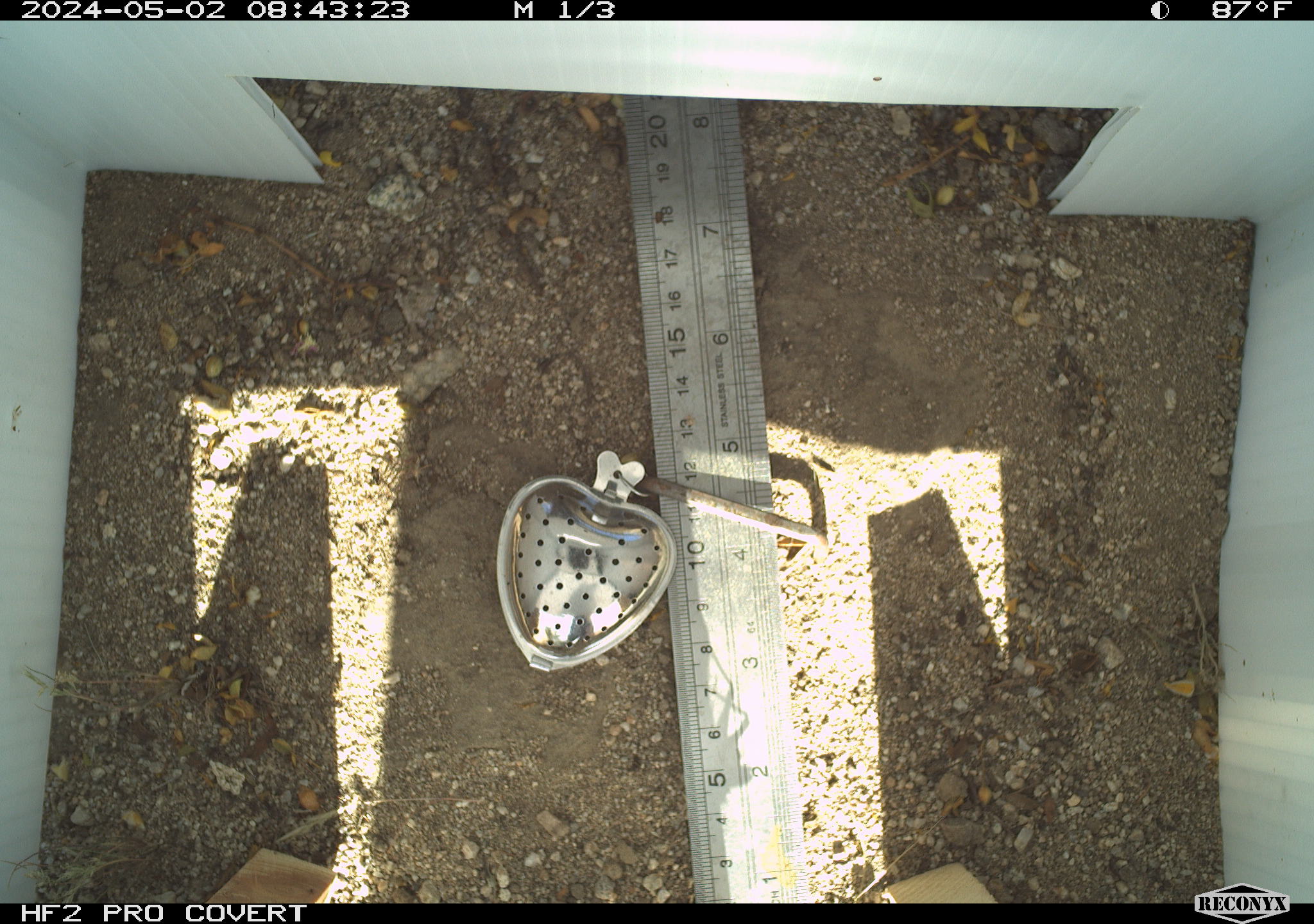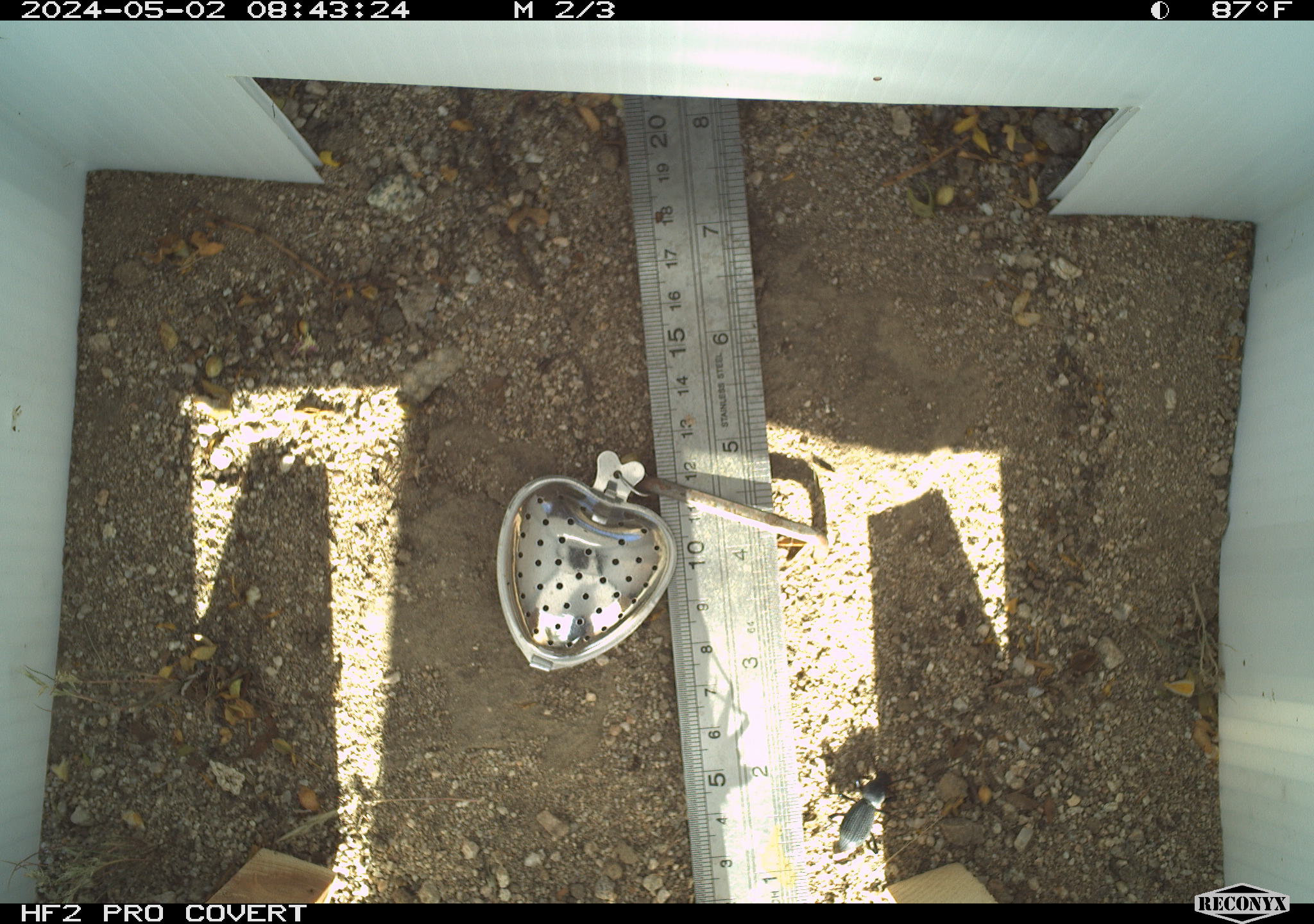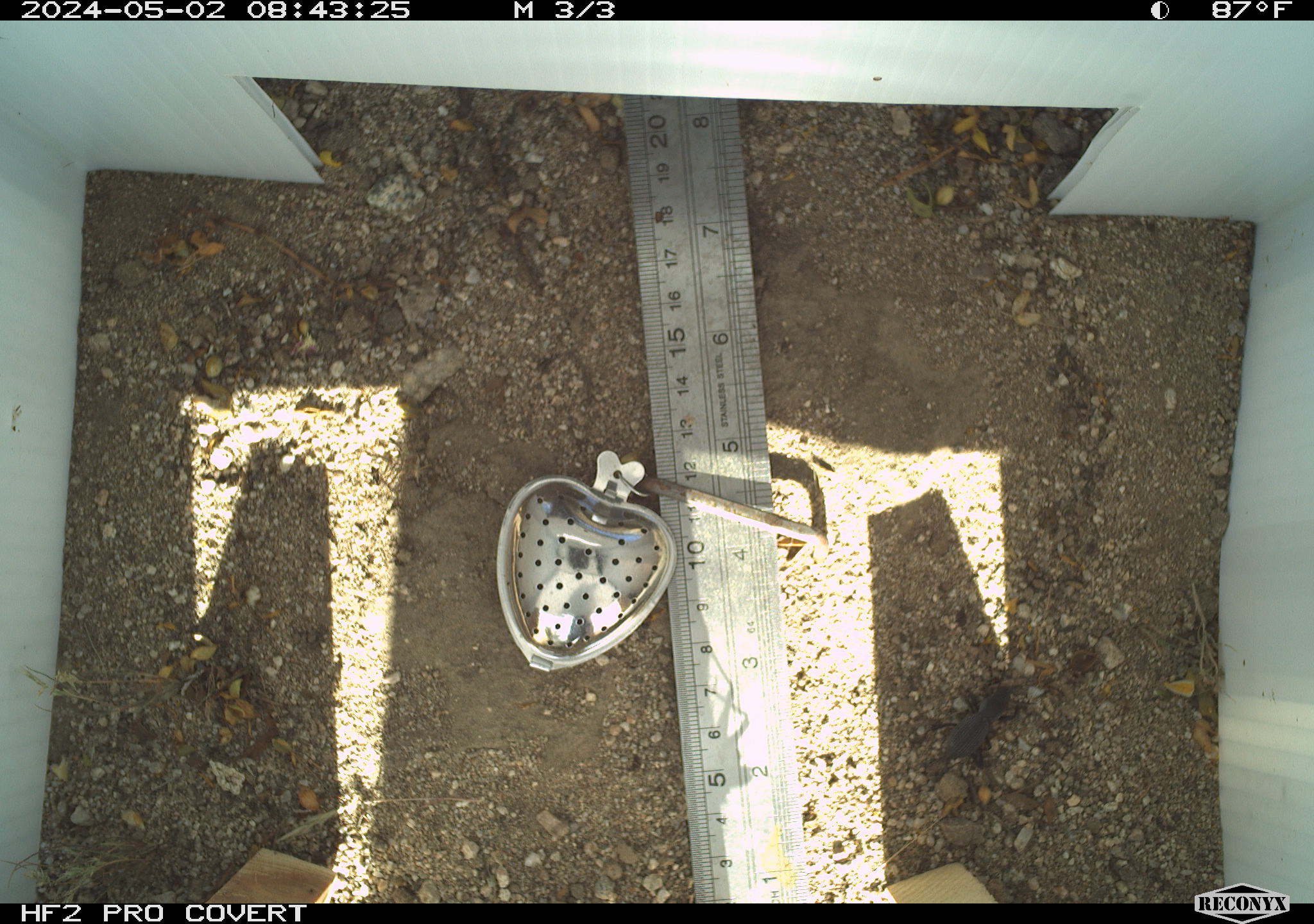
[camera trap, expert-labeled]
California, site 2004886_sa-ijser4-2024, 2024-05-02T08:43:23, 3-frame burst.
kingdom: Animalia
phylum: Arthropoda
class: Insecta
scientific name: Insecta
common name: insect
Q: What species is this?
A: Insect (Insecta).